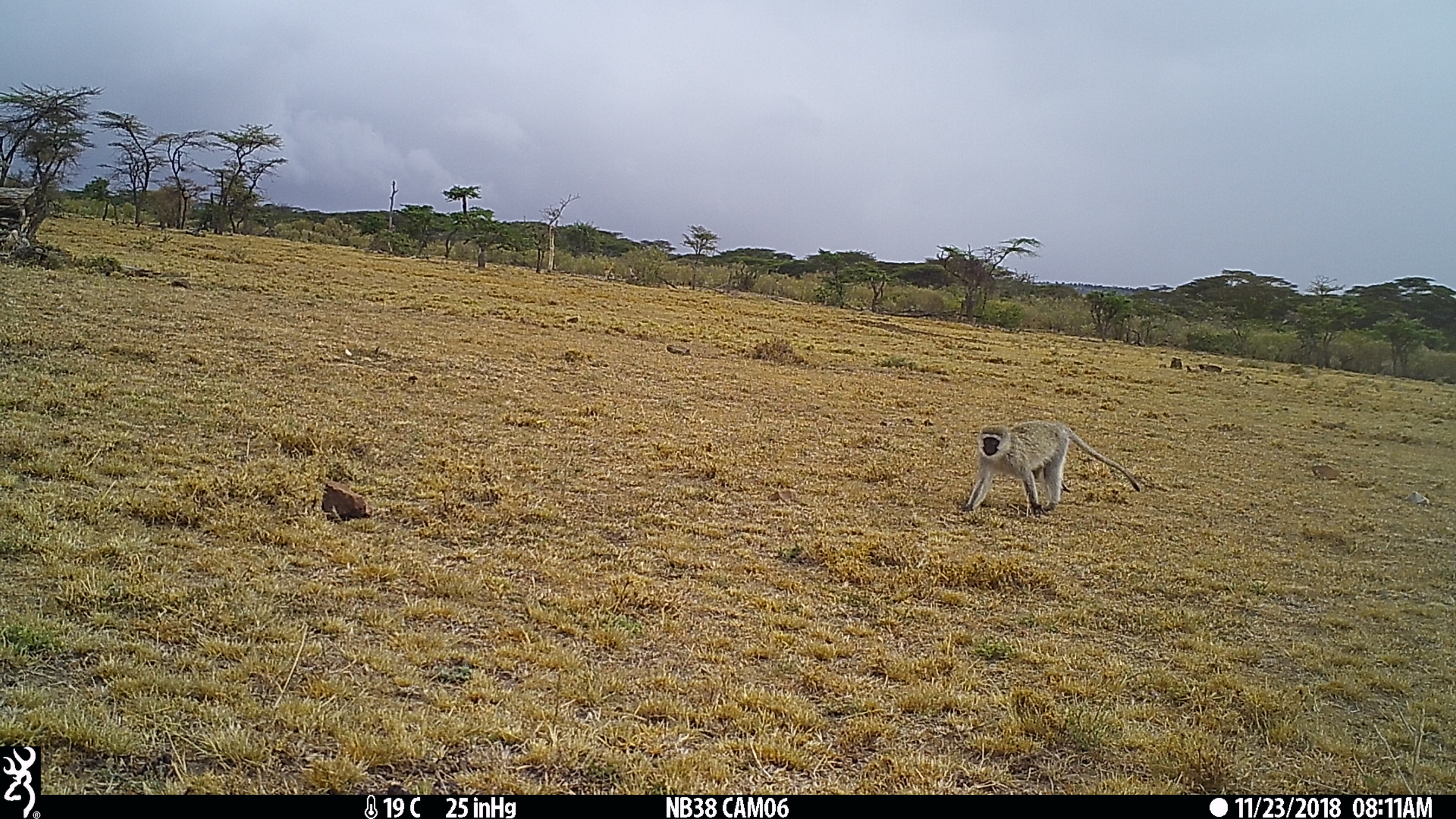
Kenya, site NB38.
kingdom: Animalia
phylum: Chordata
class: Mammalia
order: Primates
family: Cercopithecidae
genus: Chlorocebus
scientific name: Chlorocebus pygerythrus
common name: vervet monkey